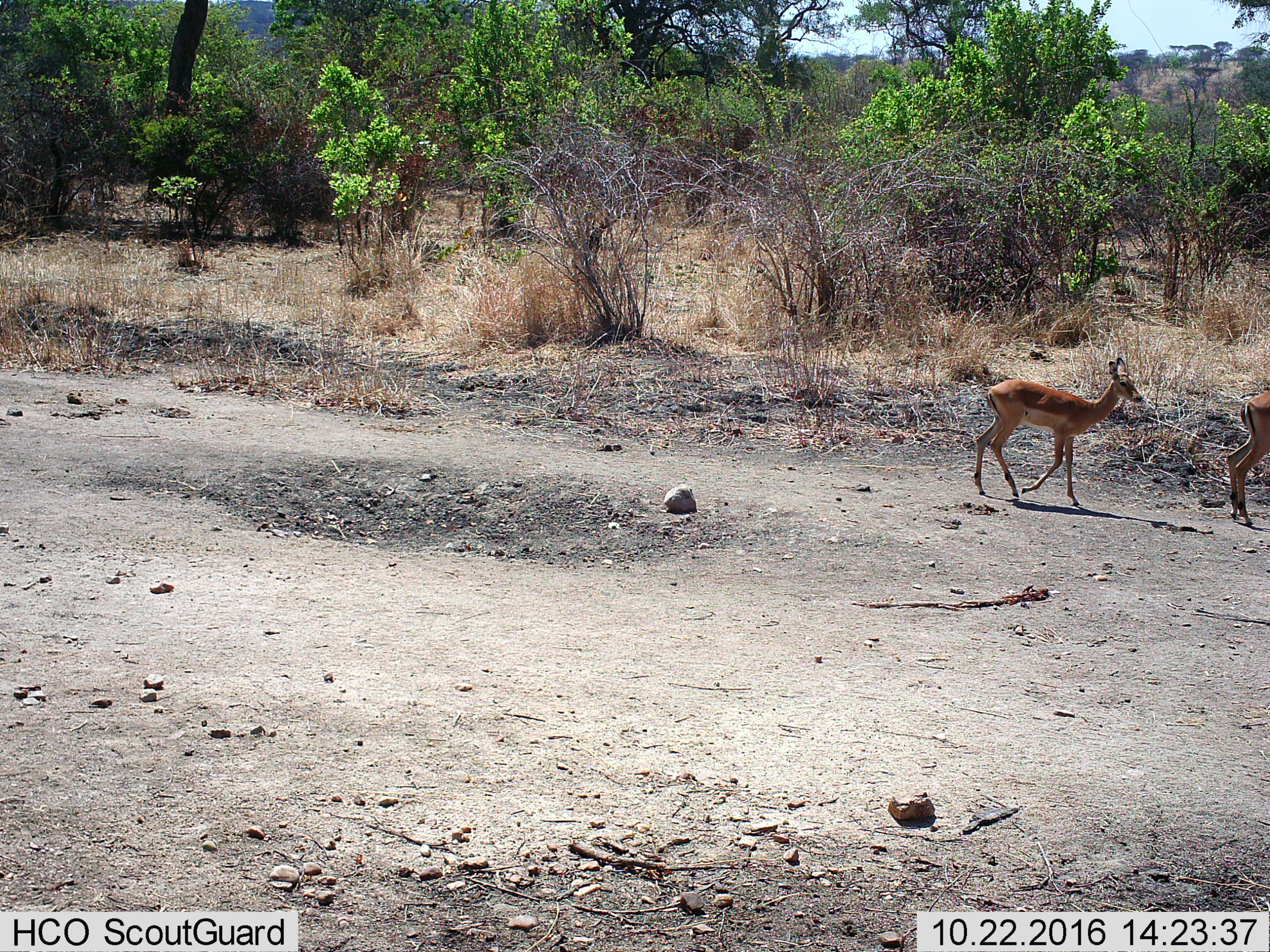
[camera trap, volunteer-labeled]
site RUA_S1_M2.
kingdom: Animalia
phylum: Chordata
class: Mammalia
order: Artiodactyla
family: Bovidae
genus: Aepyceros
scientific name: Aepyceros melampus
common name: impala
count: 2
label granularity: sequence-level